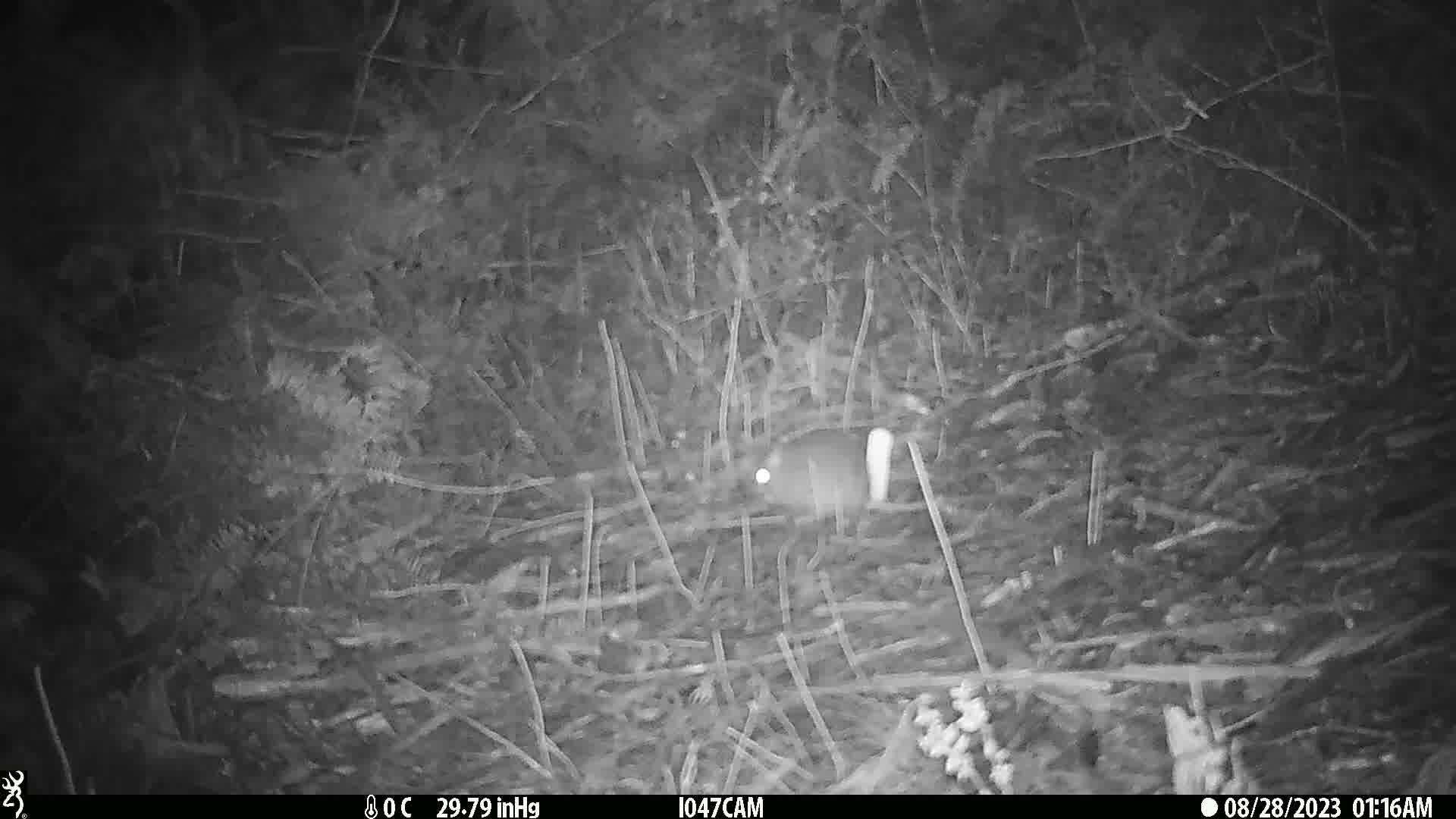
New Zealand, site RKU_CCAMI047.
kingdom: Animalia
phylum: Chordata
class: Mammalia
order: Rodentia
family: Muridae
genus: Rattus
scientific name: Rattus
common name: rat